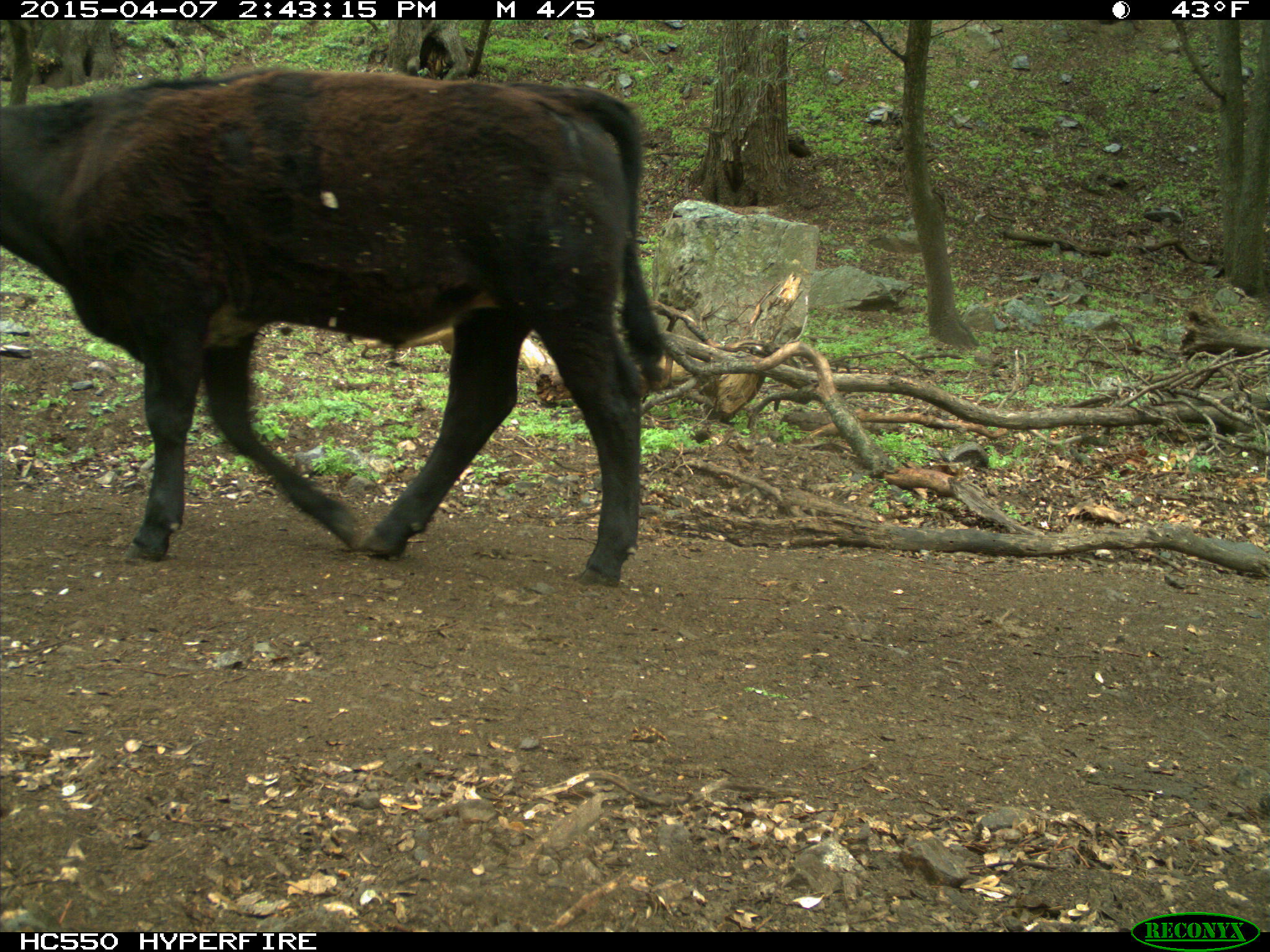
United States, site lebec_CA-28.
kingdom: Animalia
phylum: Chordata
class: Mammalia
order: Artiodactyla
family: Bovidae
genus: Bos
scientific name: Bos taurus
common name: domestic cow